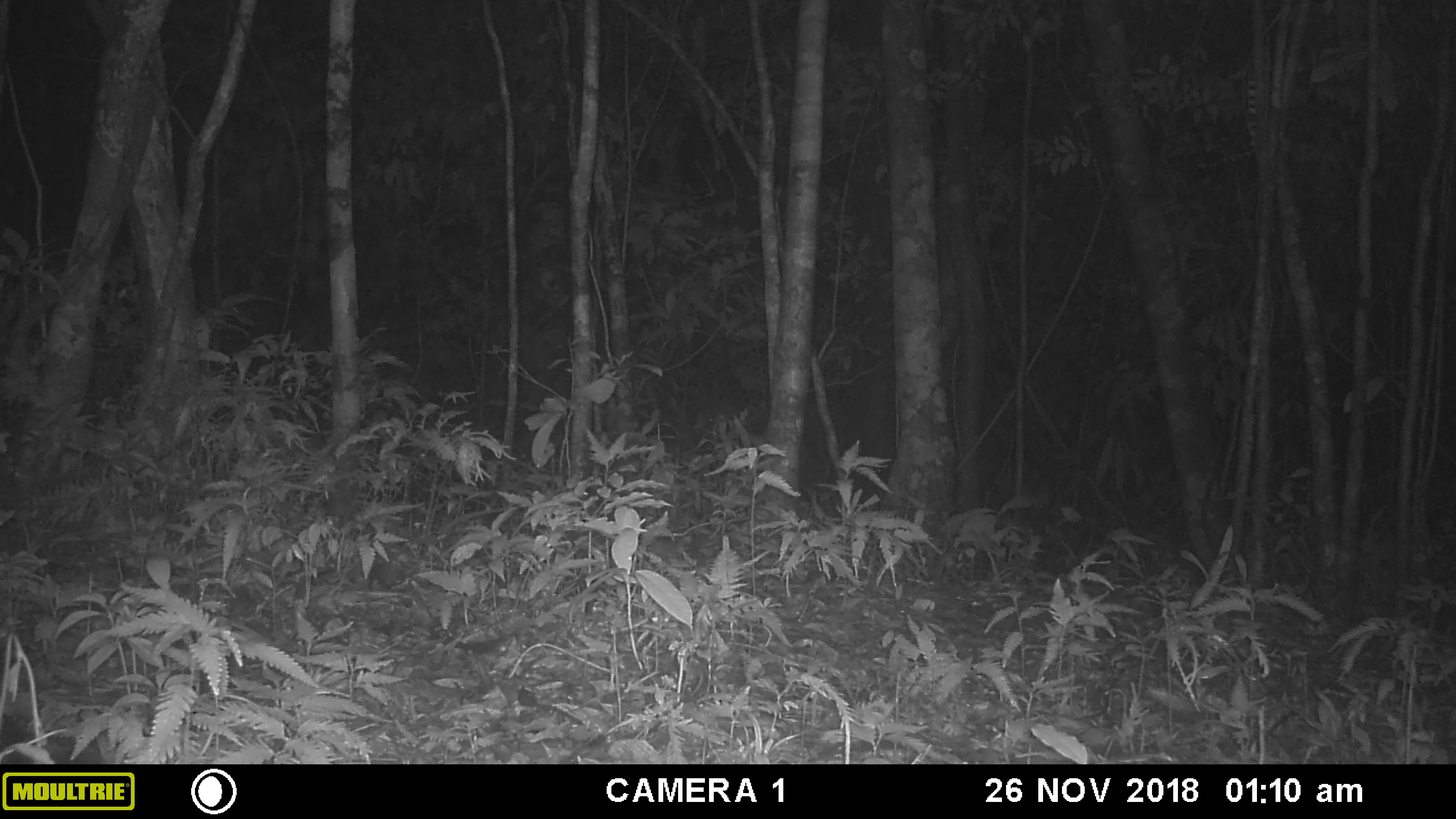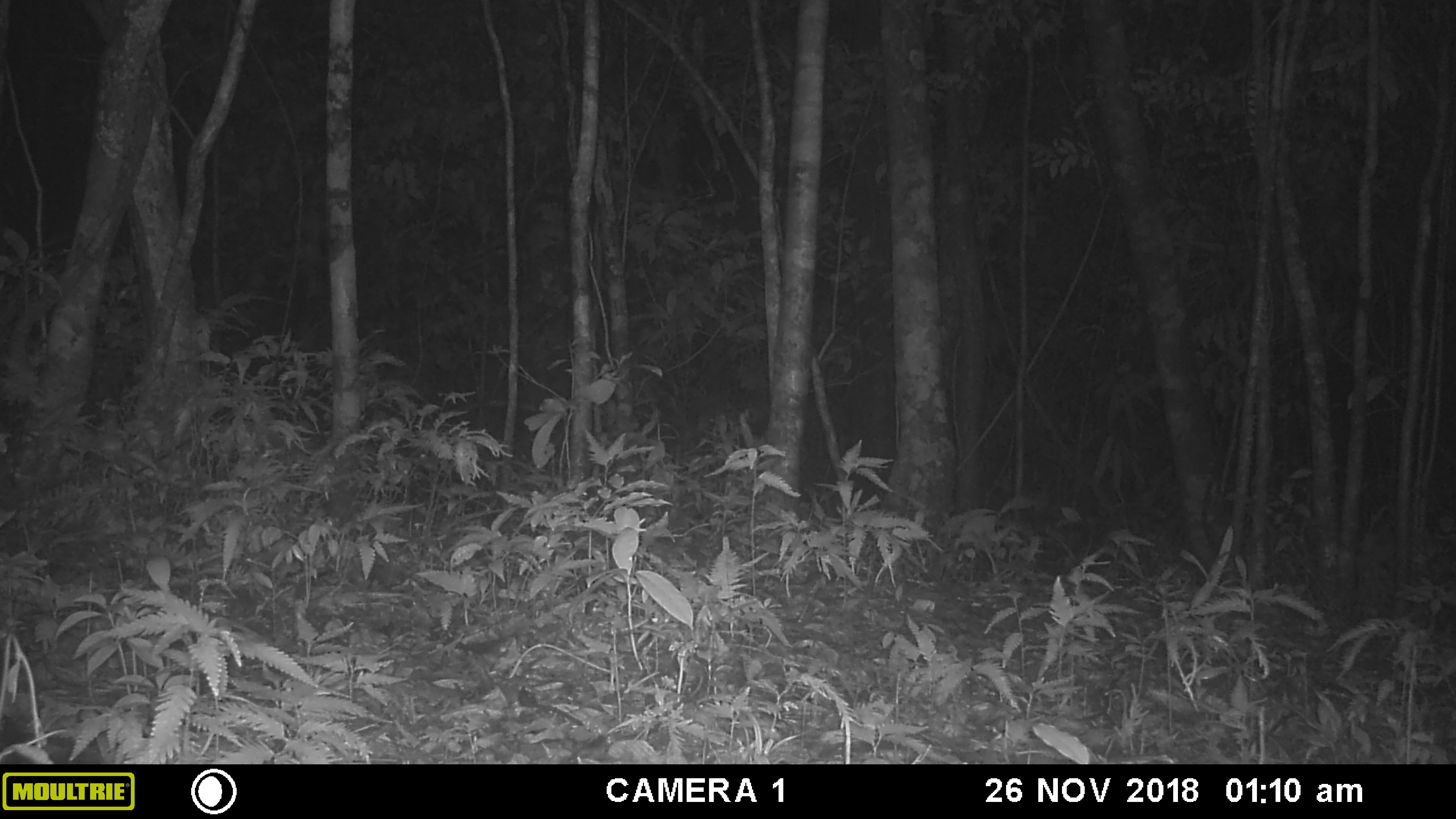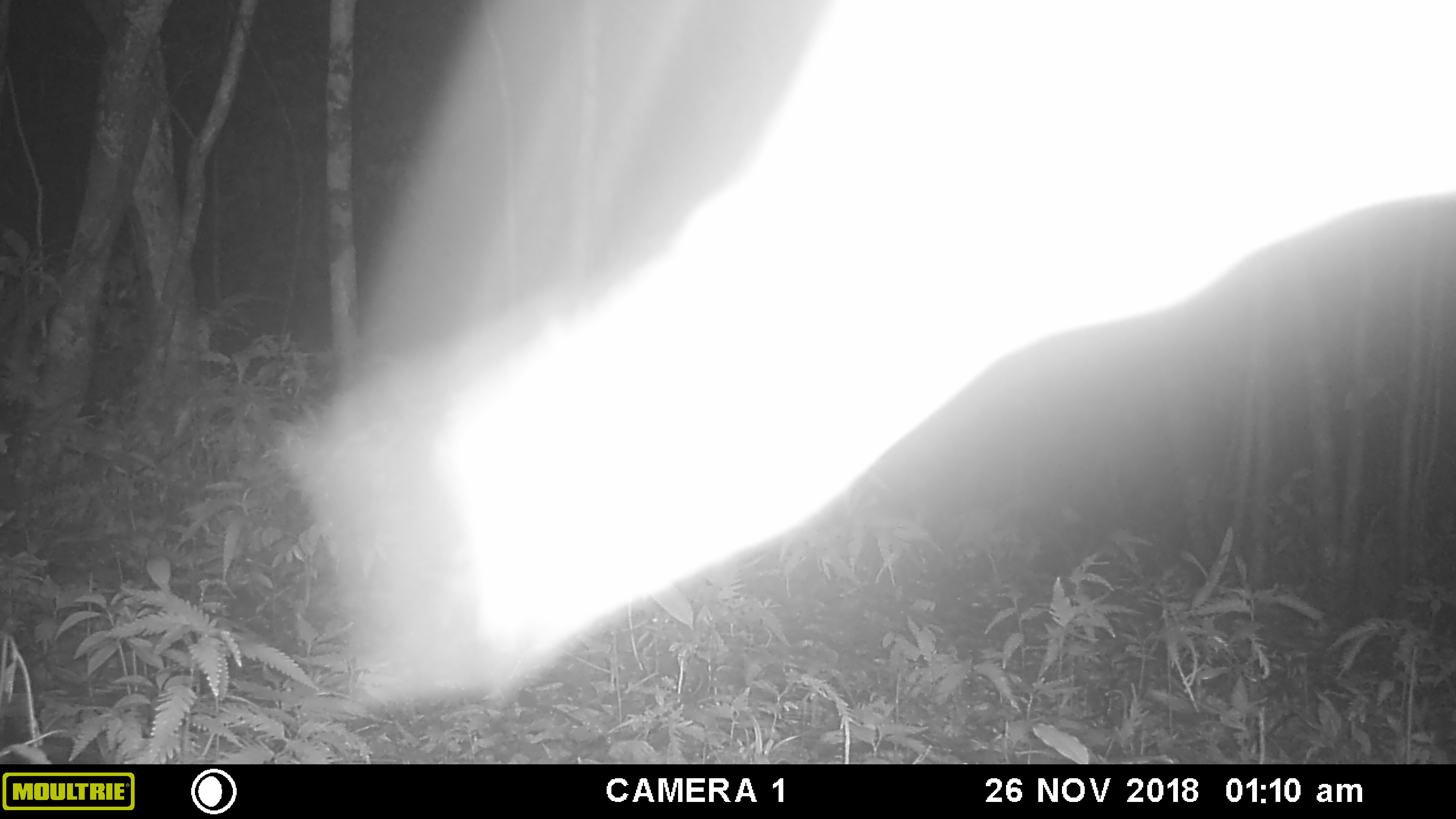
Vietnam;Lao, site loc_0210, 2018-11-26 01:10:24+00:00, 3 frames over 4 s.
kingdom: Animalia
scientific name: Animalia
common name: animal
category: unidentified animal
Unidentified animal (animal) (Animalia). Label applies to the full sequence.